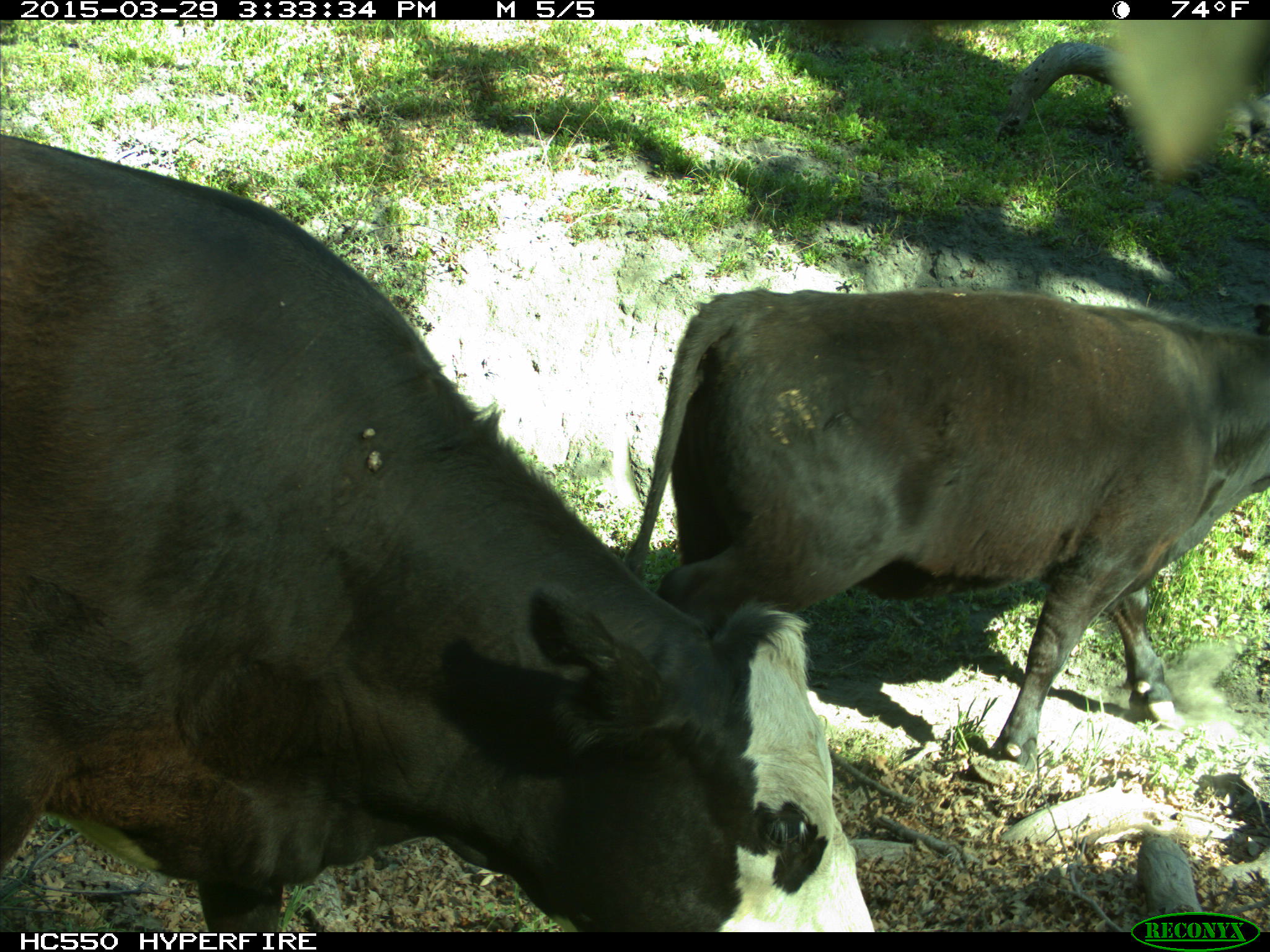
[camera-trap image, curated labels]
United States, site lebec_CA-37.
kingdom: Animalia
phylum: Chordata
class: Mammalia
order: Artiodactyla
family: Bovidae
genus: Bos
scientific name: Bos taurus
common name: domestic cow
Bos taurus (domestic cow).